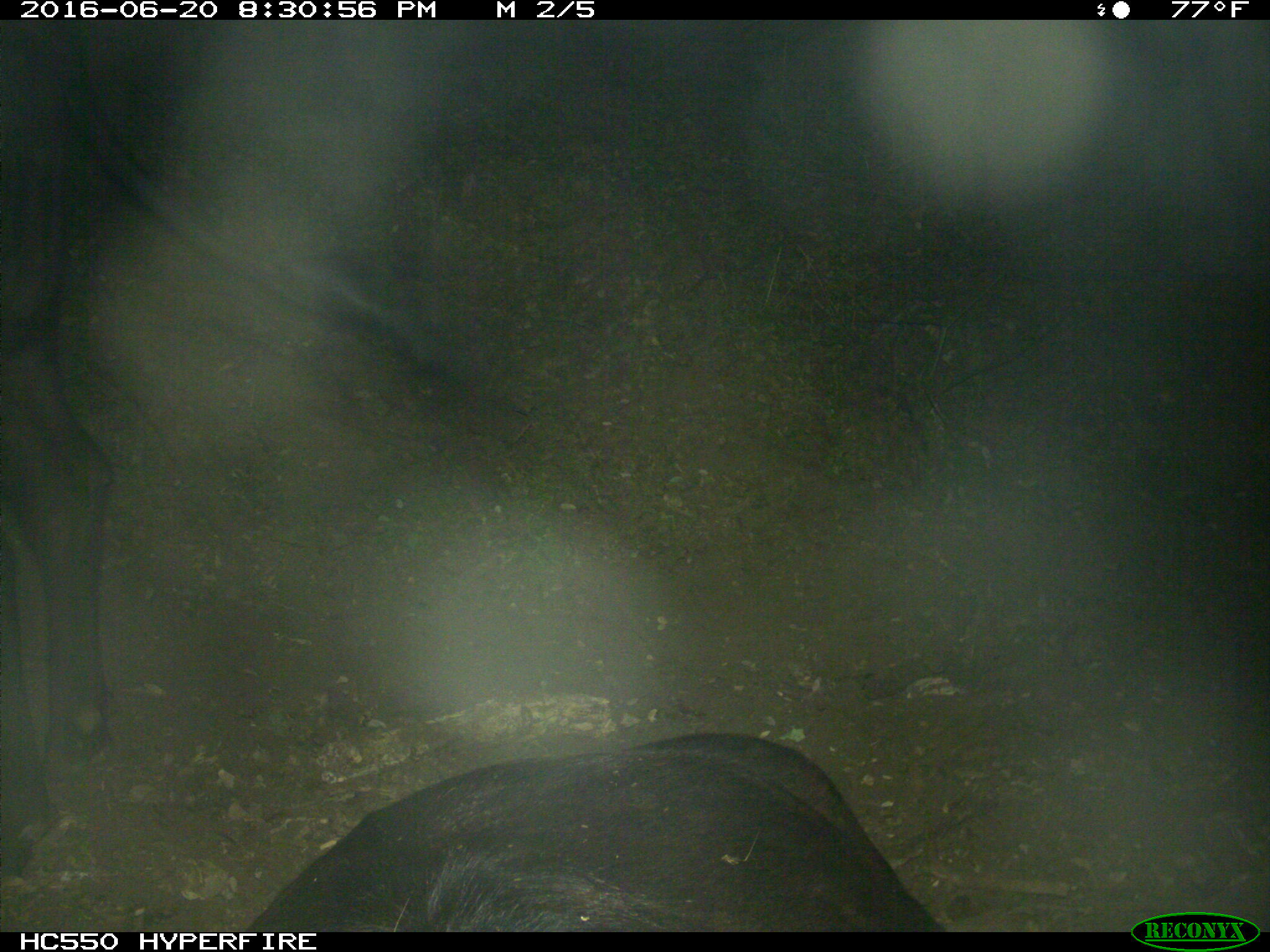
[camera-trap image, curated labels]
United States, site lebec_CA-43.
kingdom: Animalia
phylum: Chordata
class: Mammalia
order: Artiodactyla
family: Bovidae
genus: Bos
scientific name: Bos taurus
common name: domestic cow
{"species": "Bos taurus (domestic cow)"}